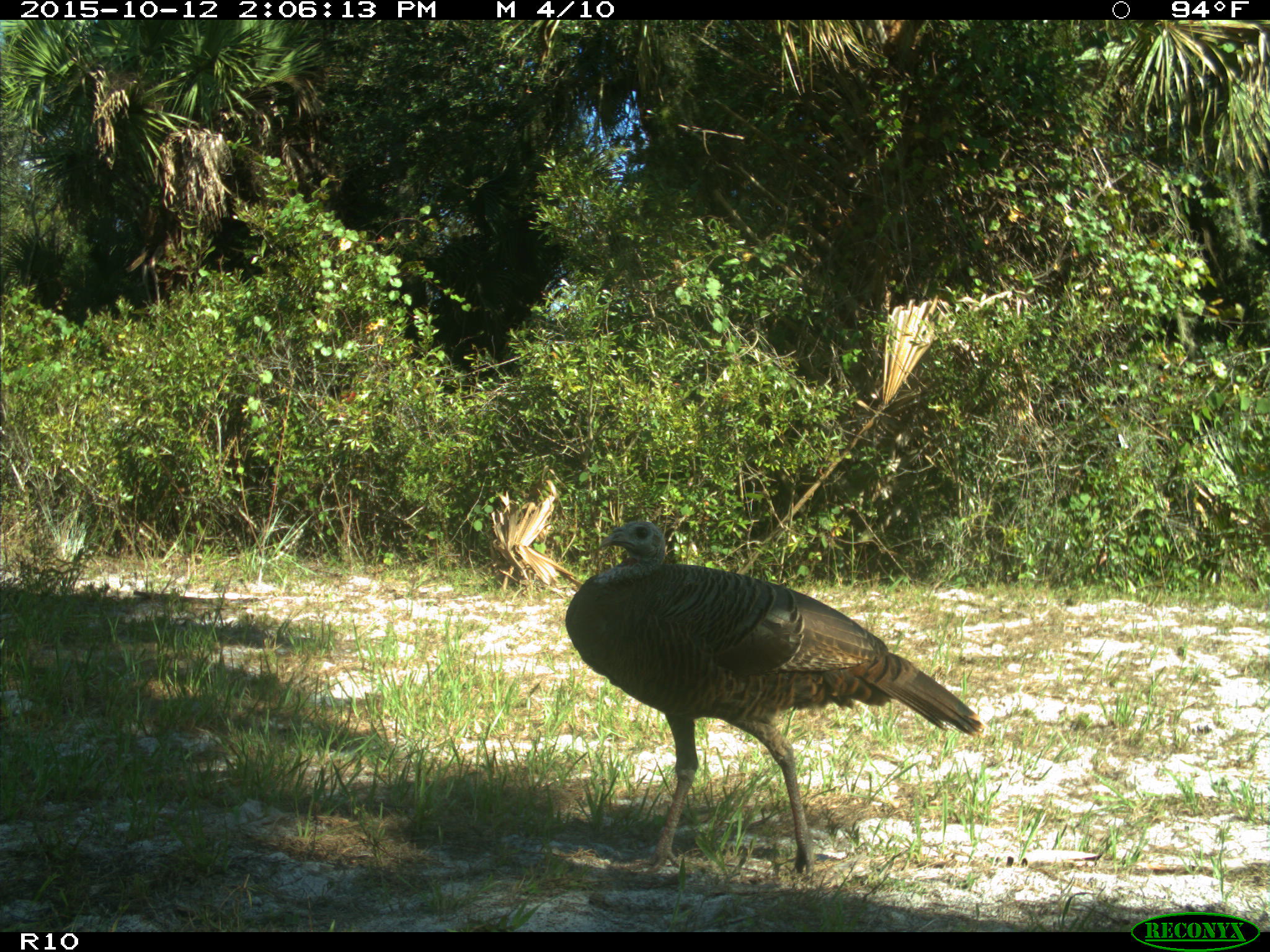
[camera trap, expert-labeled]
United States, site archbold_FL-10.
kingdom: Animalia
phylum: Chordata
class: Aves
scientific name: Aves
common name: birds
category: unidentified bird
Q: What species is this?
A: Unidentified bird (birds) (Aves).